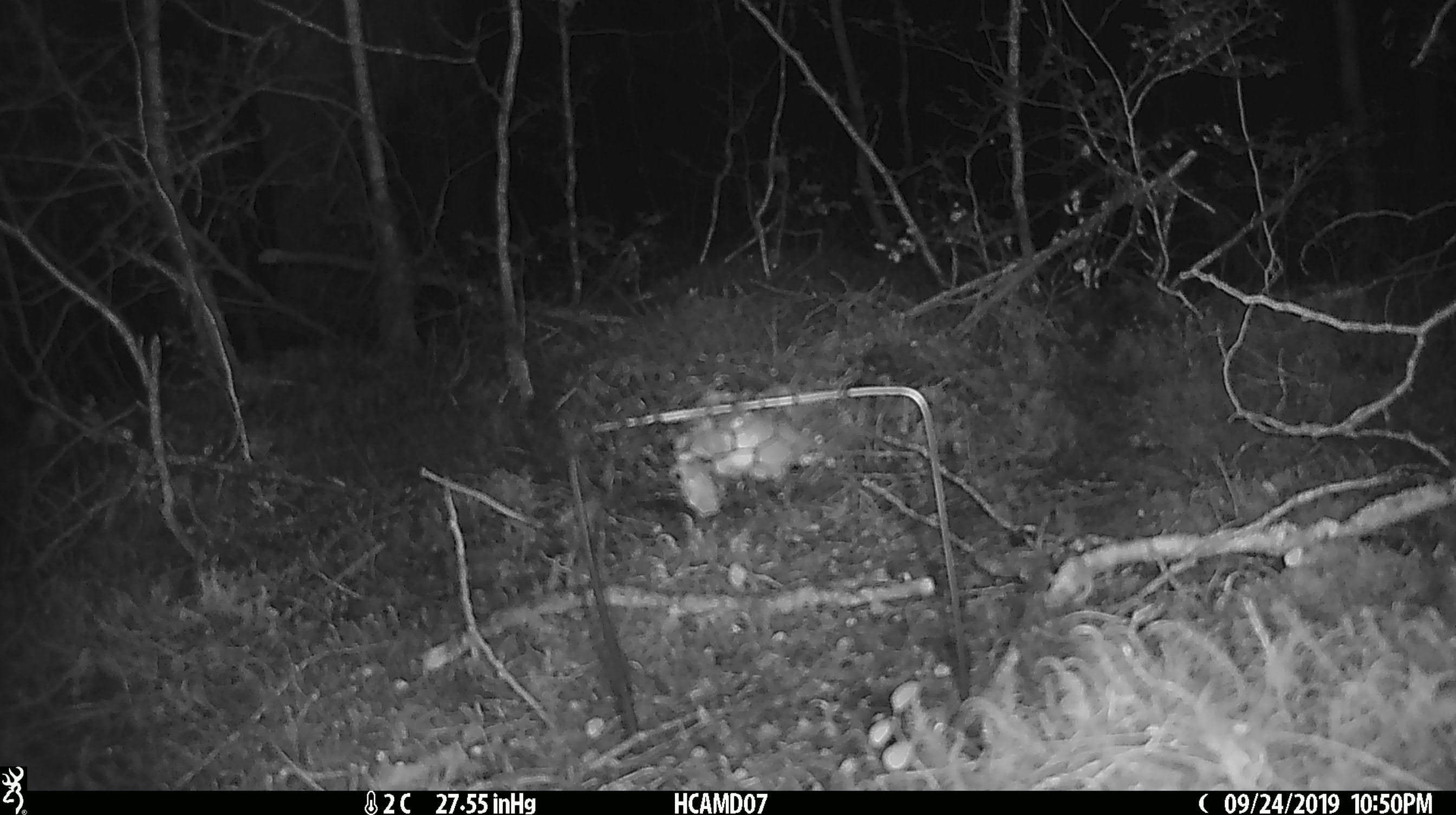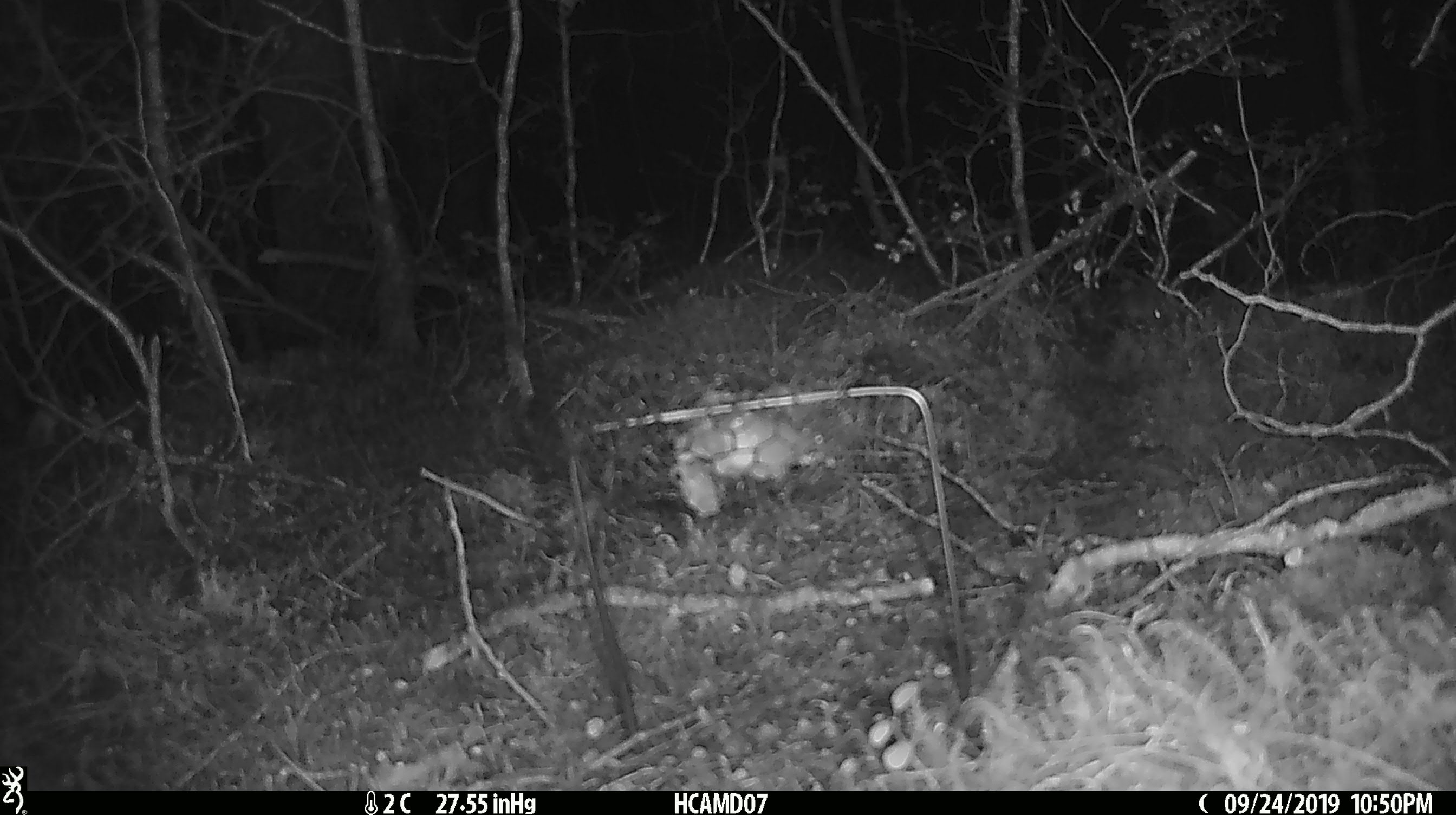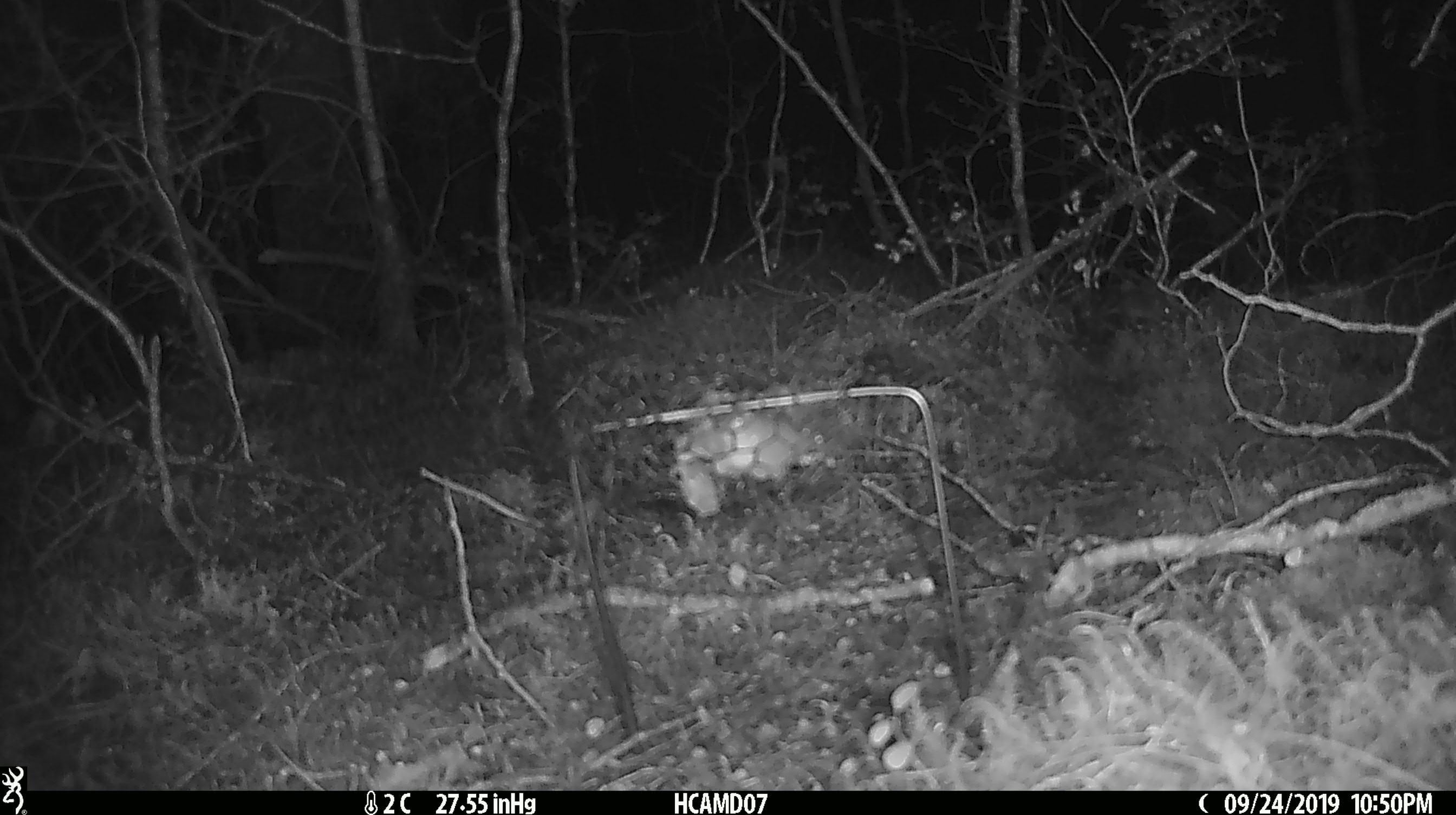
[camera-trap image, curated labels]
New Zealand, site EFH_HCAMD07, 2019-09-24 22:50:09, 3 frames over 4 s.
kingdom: Animalia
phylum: Chordata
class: Mammalia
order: Rodentia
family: Muridae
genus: Mus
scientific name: Mus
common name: mouse